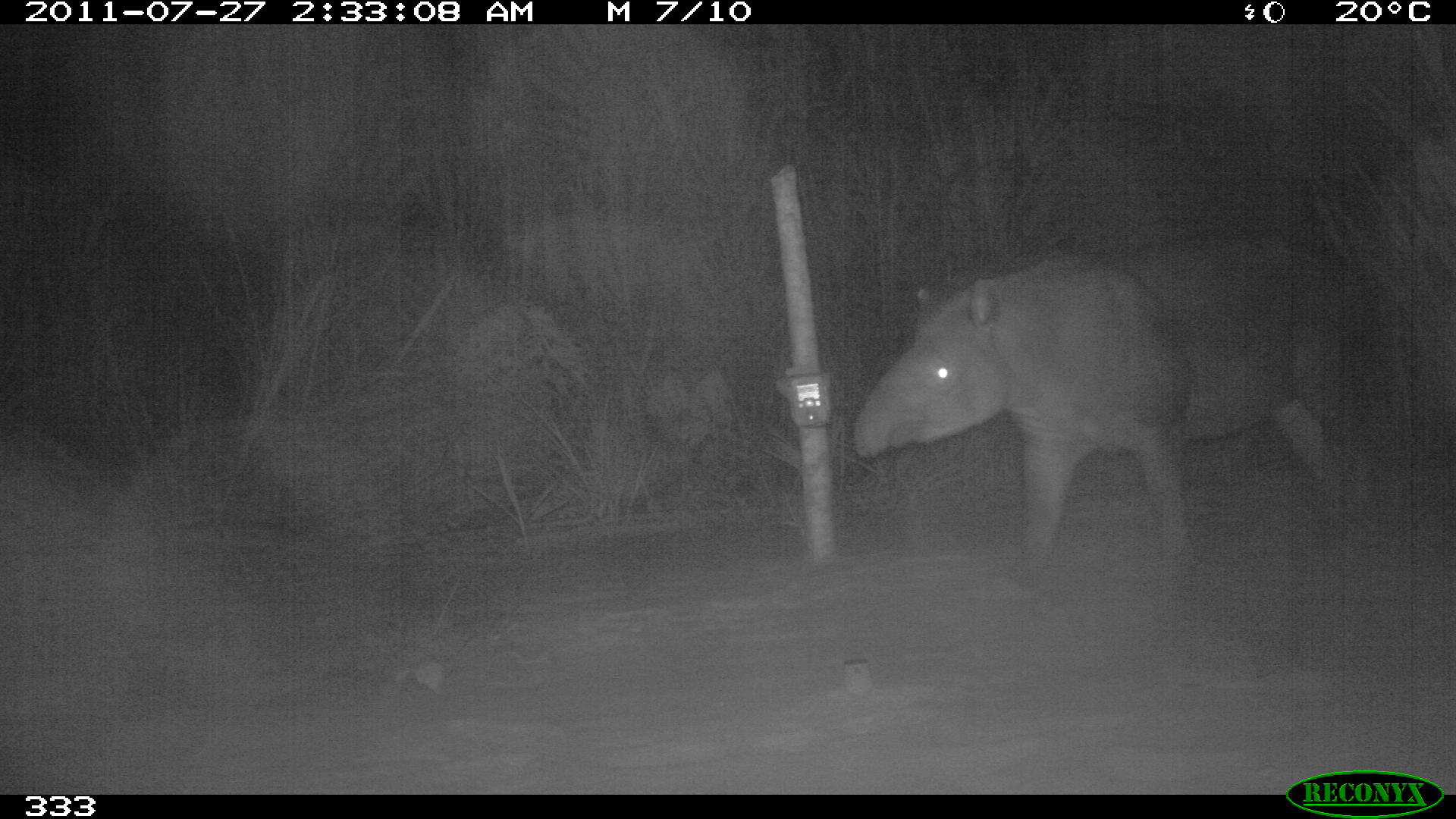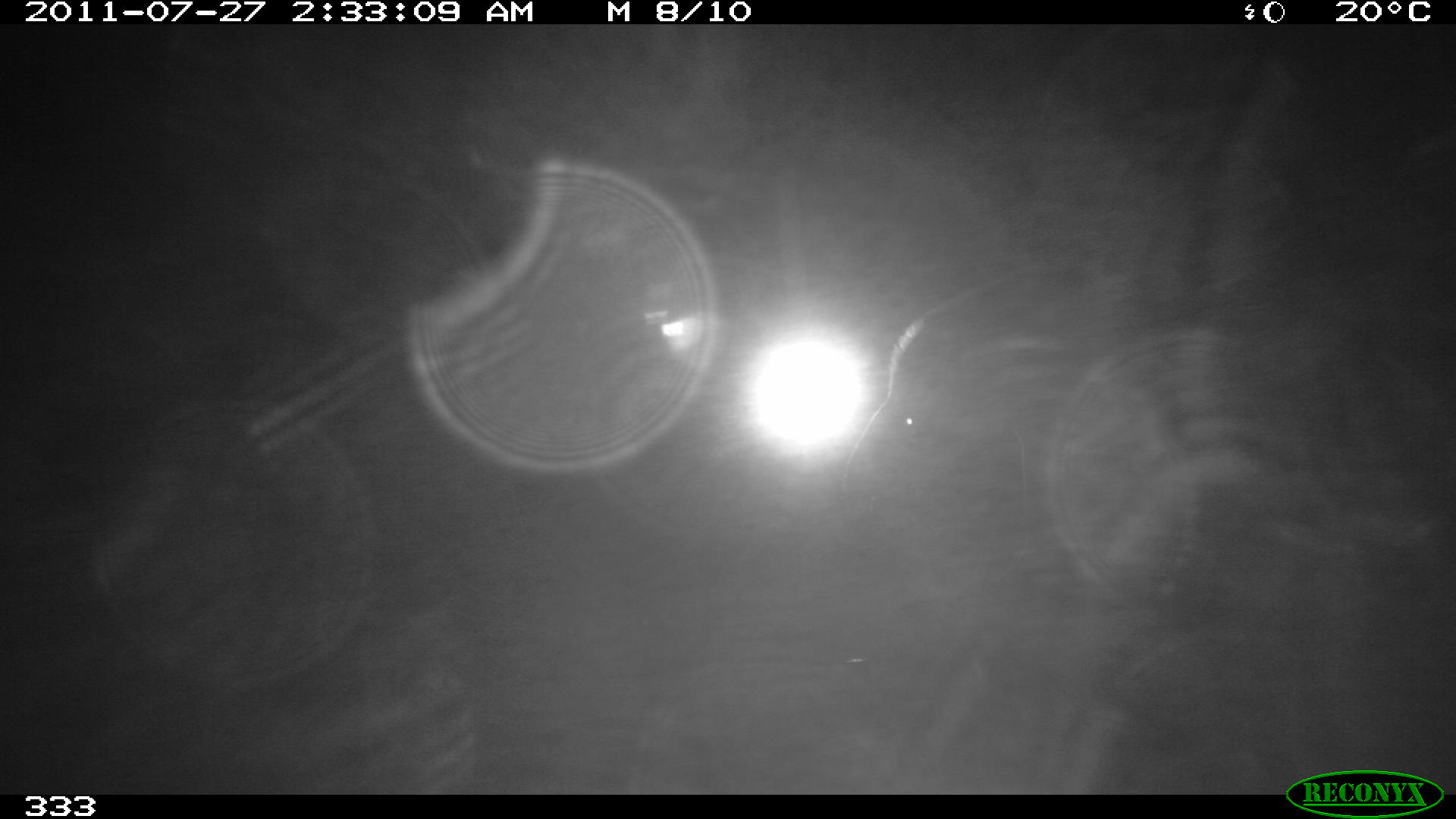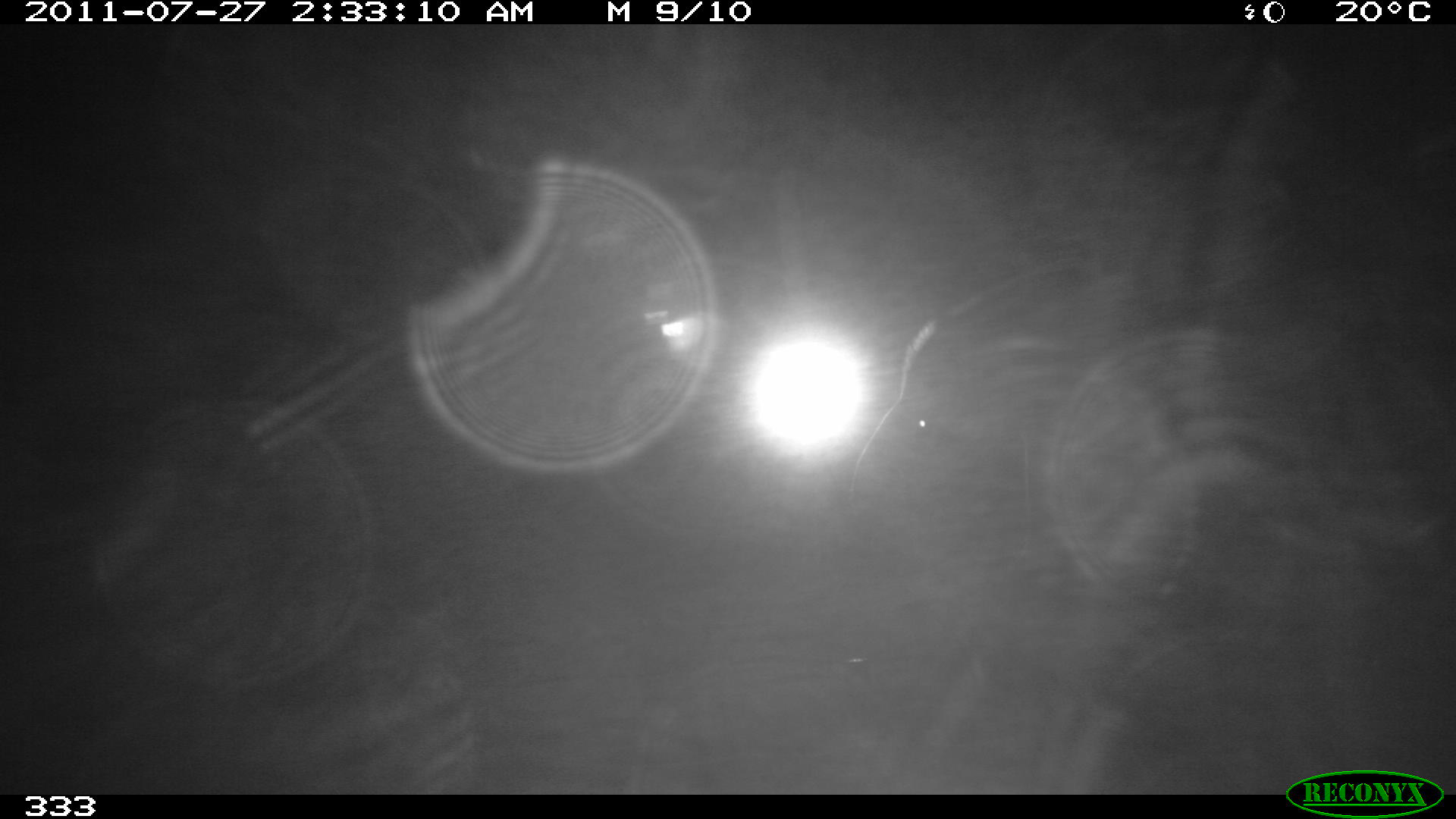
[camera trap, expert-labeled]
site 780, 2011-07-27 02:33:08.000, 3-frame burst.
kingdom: Animalia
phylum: Chordata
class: Mammalia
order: Perissodactyla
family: Tapiridae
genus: Tapirus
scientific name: Tapirus terrestris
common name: south american tapir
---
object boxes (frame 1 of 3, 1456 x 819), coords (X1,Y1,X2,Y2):
tapirus terrestris: (854,224,1417,627)